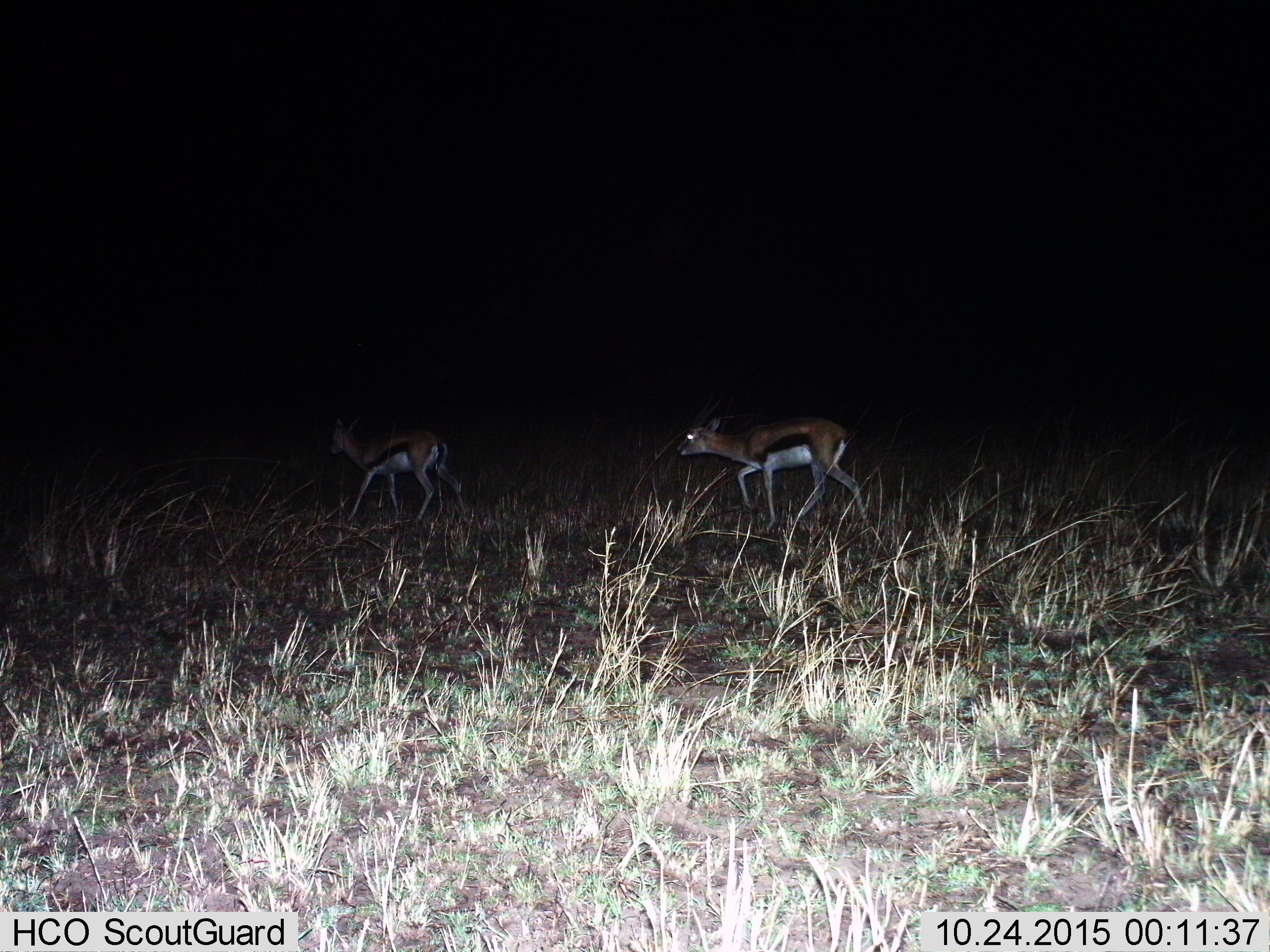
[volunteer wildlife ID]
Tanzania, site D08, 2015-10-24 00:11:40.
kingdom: Animalia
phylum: Chordata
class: Mammalia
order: Artiodactyla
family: Bovidae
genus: Eudorcas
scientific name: Eudorcas thomsonii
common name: thomson's gazelle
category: gazellethomsons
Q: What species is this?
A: Gazellethomsons (thomson's gazelle) (Eudorcas thomsonii).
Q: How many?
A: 2.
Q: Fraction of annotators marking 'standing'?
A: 25%.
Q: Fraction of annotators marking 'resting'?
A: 0%.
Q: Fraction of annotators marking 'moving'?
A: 88%.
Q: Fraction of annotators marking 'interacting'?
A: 6%.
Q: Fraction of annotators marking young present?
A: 6%.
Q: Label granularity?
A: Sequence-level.